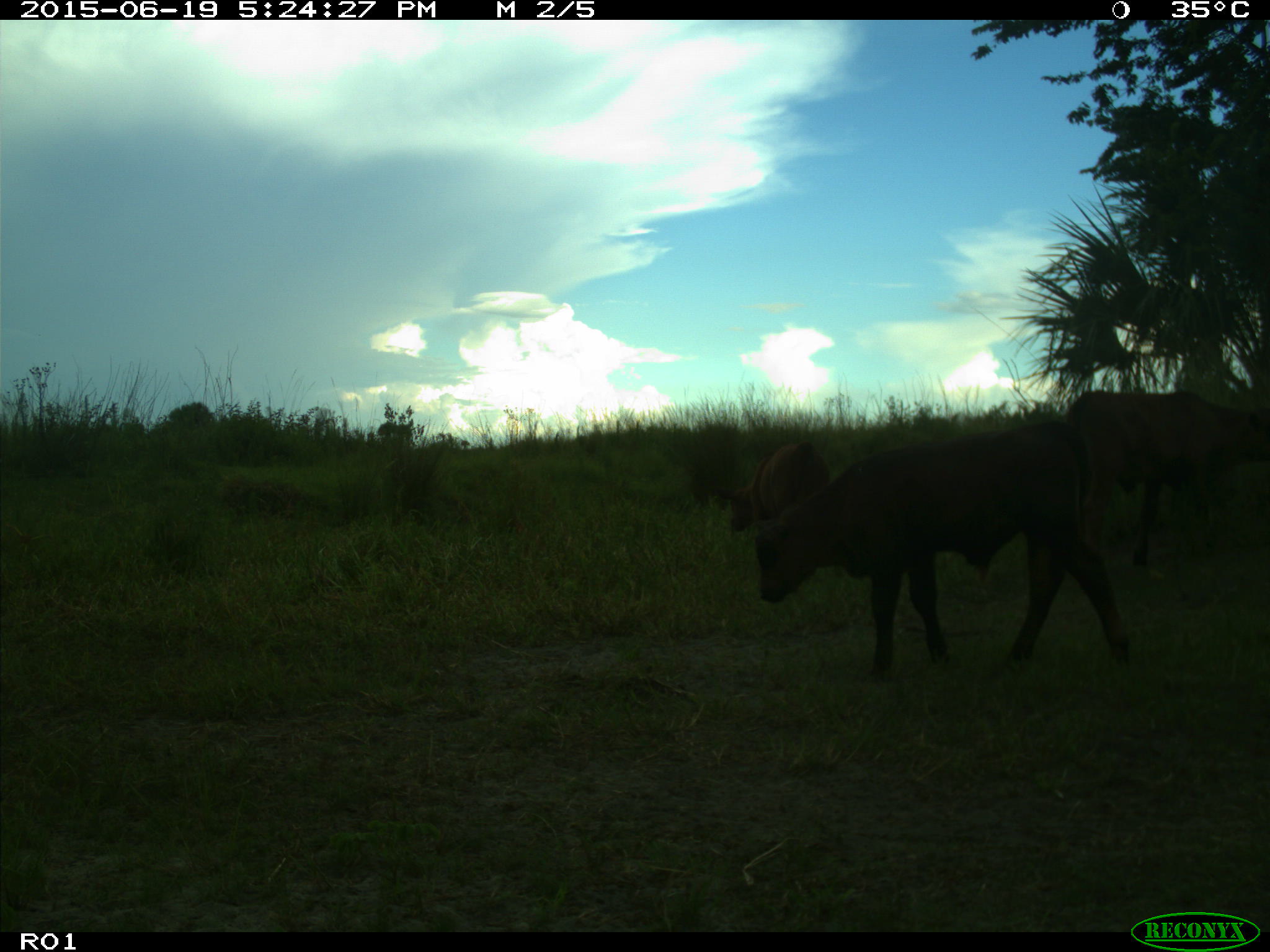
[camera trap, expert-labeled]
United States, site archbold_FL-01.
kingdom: Animalia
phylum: Chordata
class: Mammalia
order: Artiodactyla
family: Bovidae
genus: Bos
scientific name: Bos taurus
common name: domestic cow